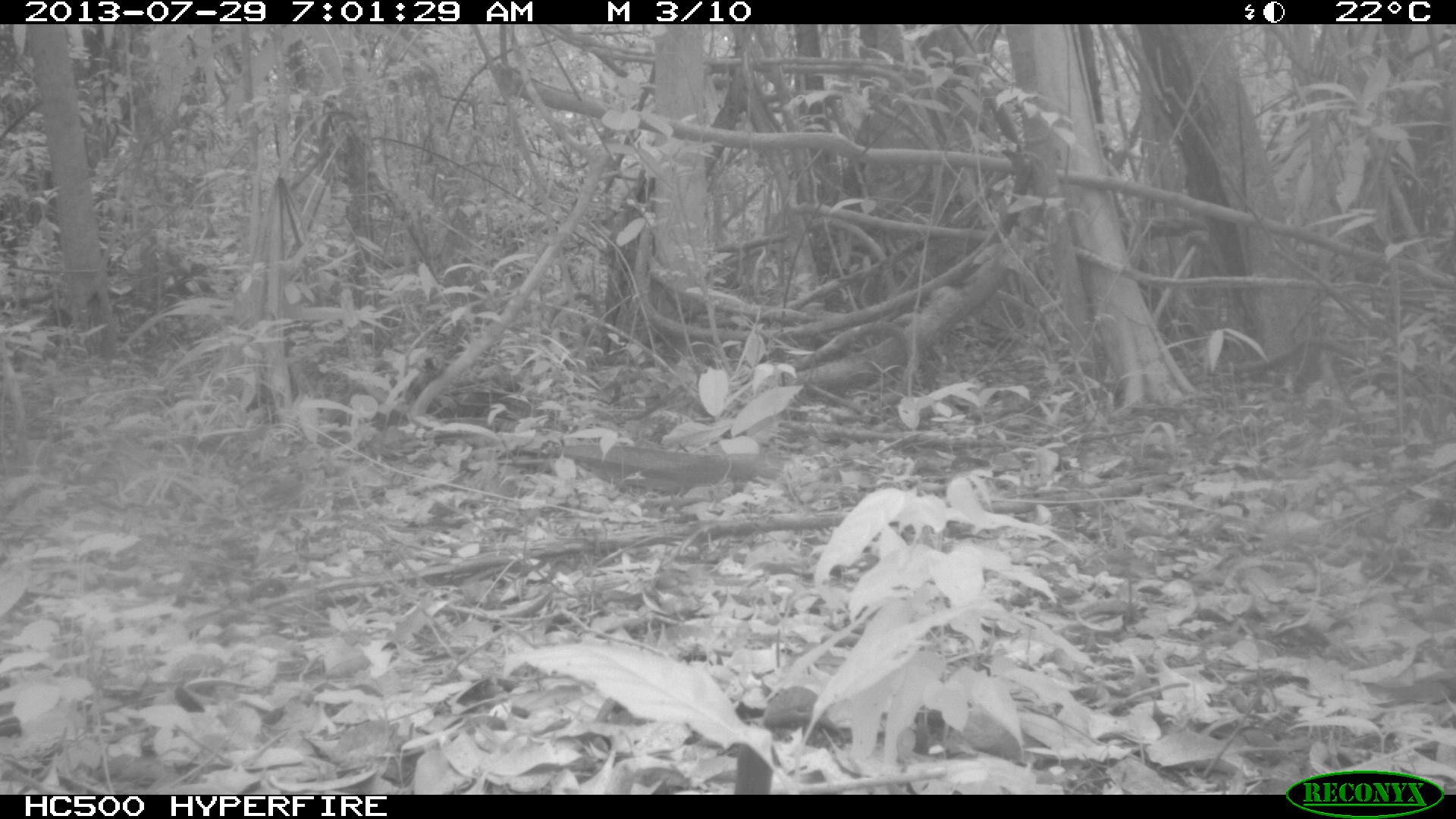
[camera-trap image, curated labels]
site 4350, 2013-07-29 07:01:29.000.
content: unidentified animal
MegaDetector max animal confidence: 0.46